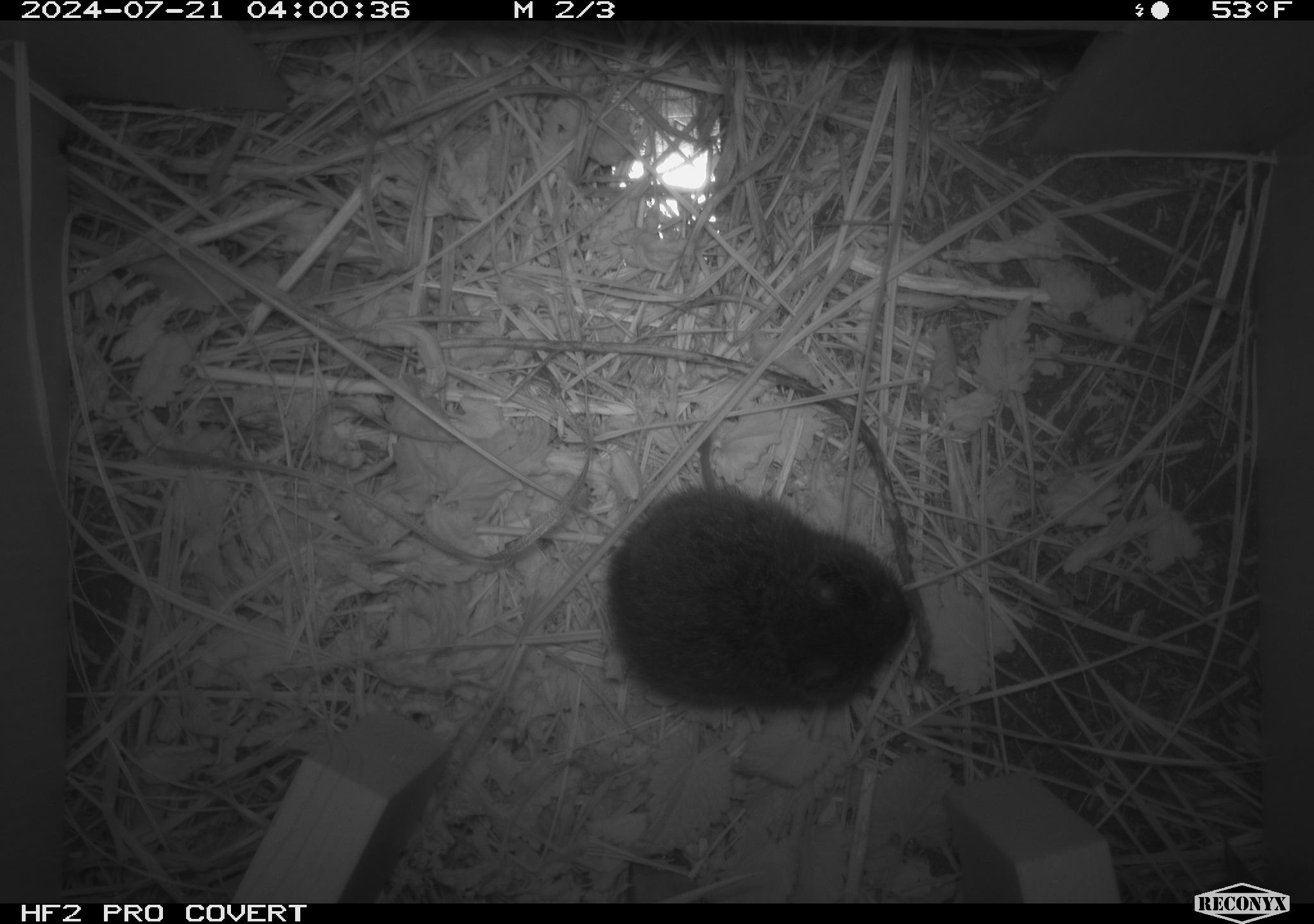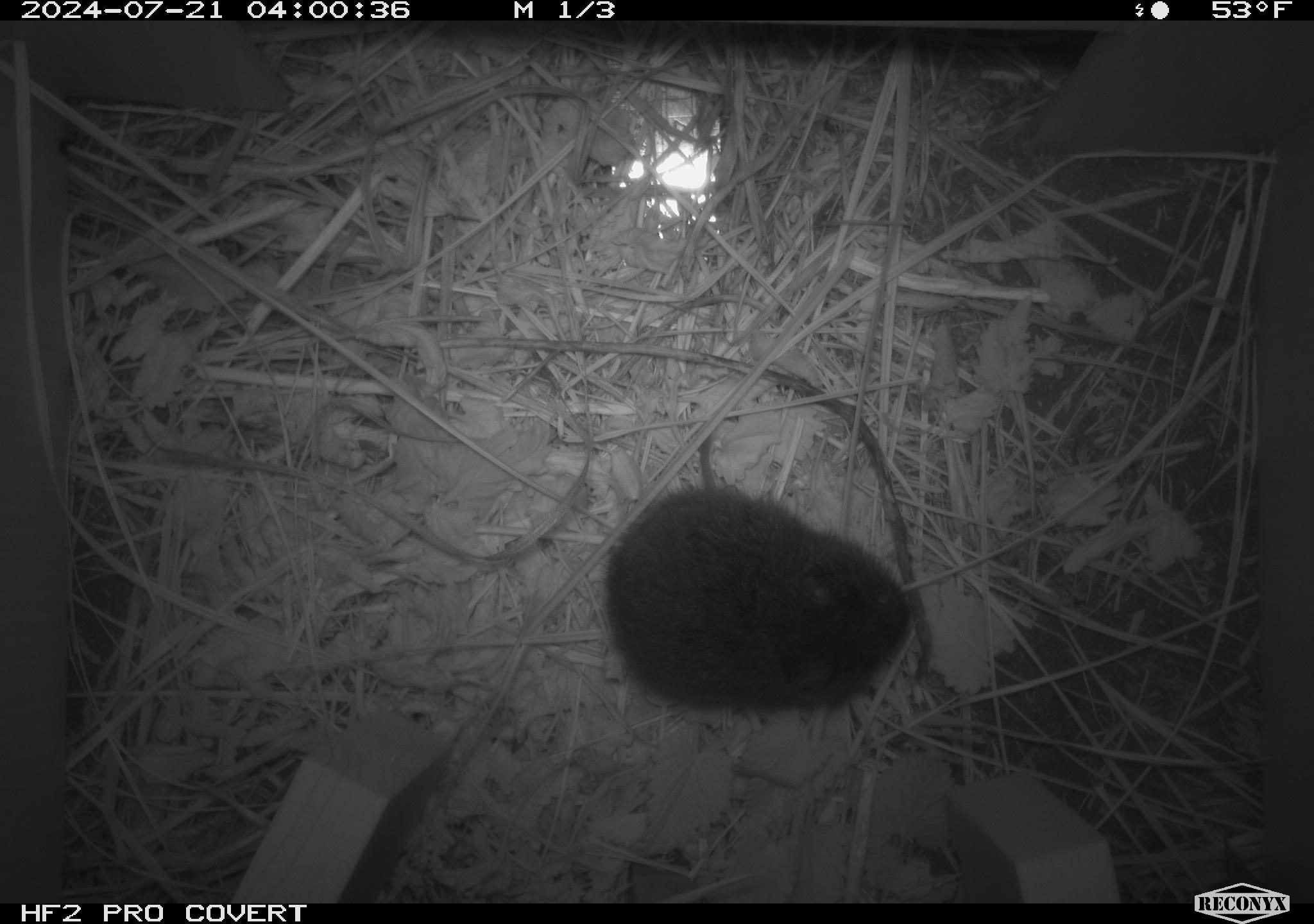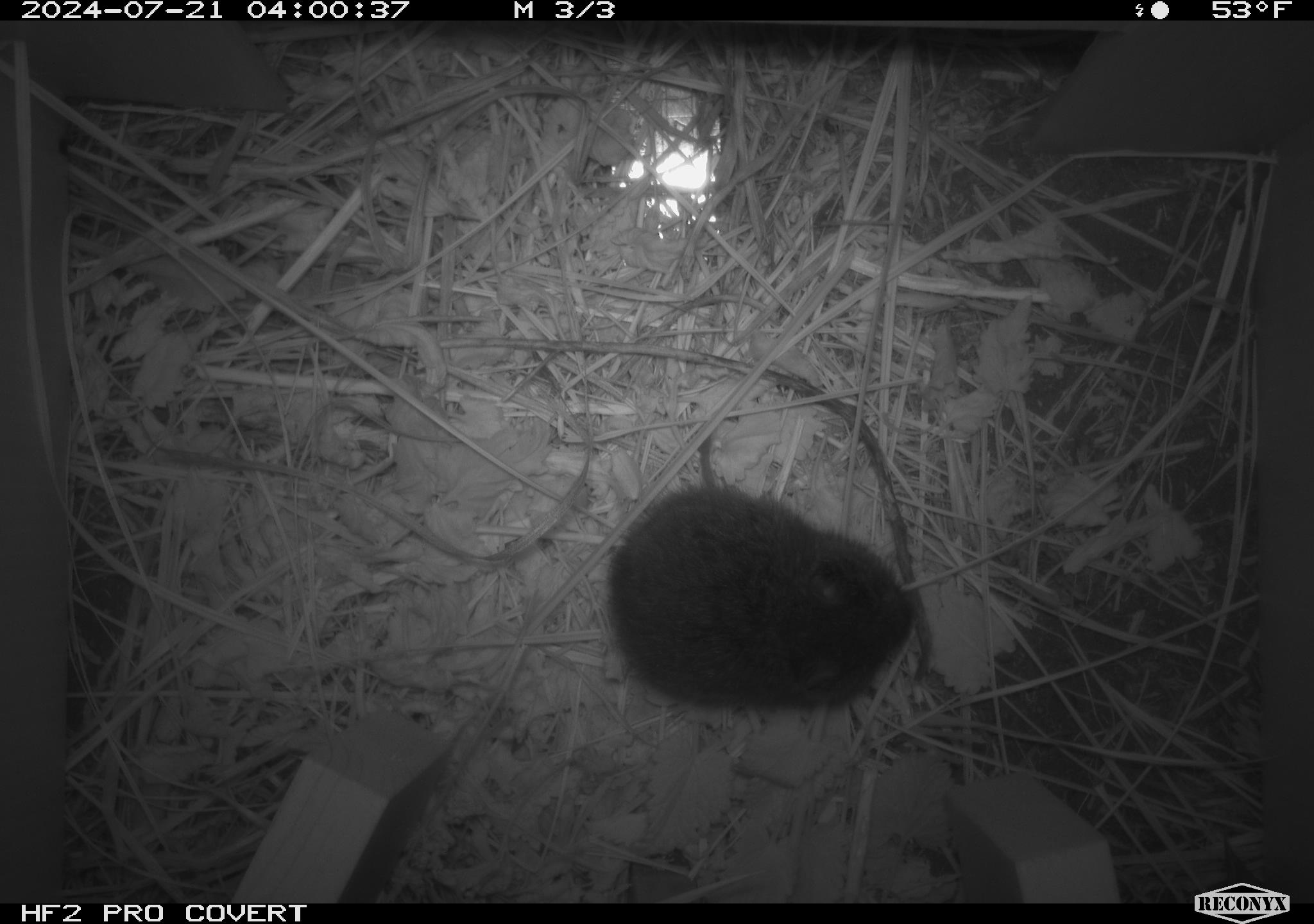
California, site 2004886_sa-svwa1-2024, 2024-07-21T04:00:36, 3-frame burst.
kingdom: Animalia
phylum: Chordata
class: Mammalia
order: Rodentia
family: Cricetidae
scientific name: Arvicolinae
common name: voles, lemmings, and muskrats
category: arvicolinae subfamily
Arvicolinae subfamily (voles, lemmings, and muskrats) (Arvicolinae).